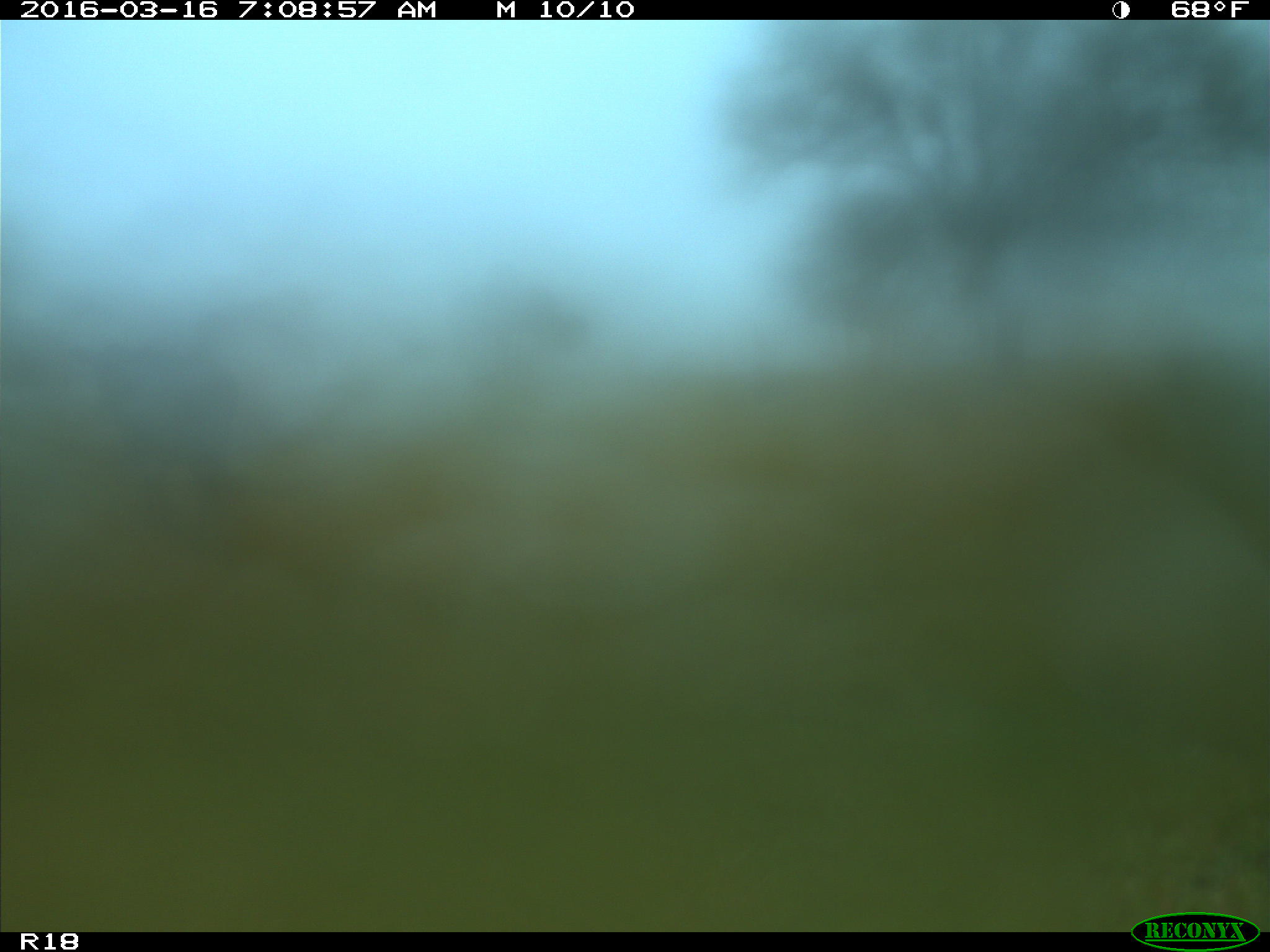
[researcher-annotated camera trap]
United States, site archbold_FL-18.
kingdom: Animalia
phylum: Chordata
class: Mammalia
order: Artiodactyla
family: Bovidae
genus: Bos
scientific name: Bos taurus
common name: domestic cow